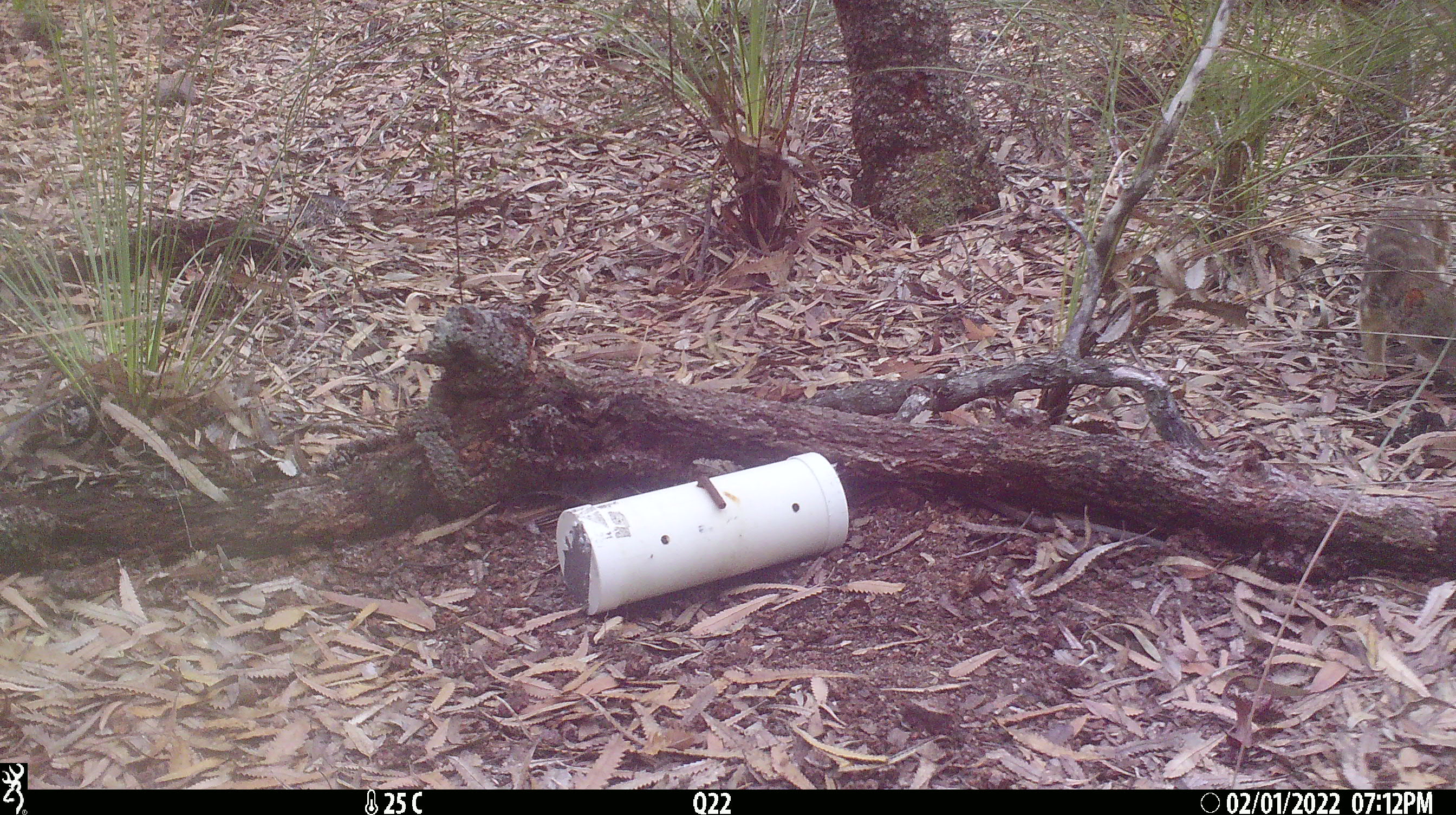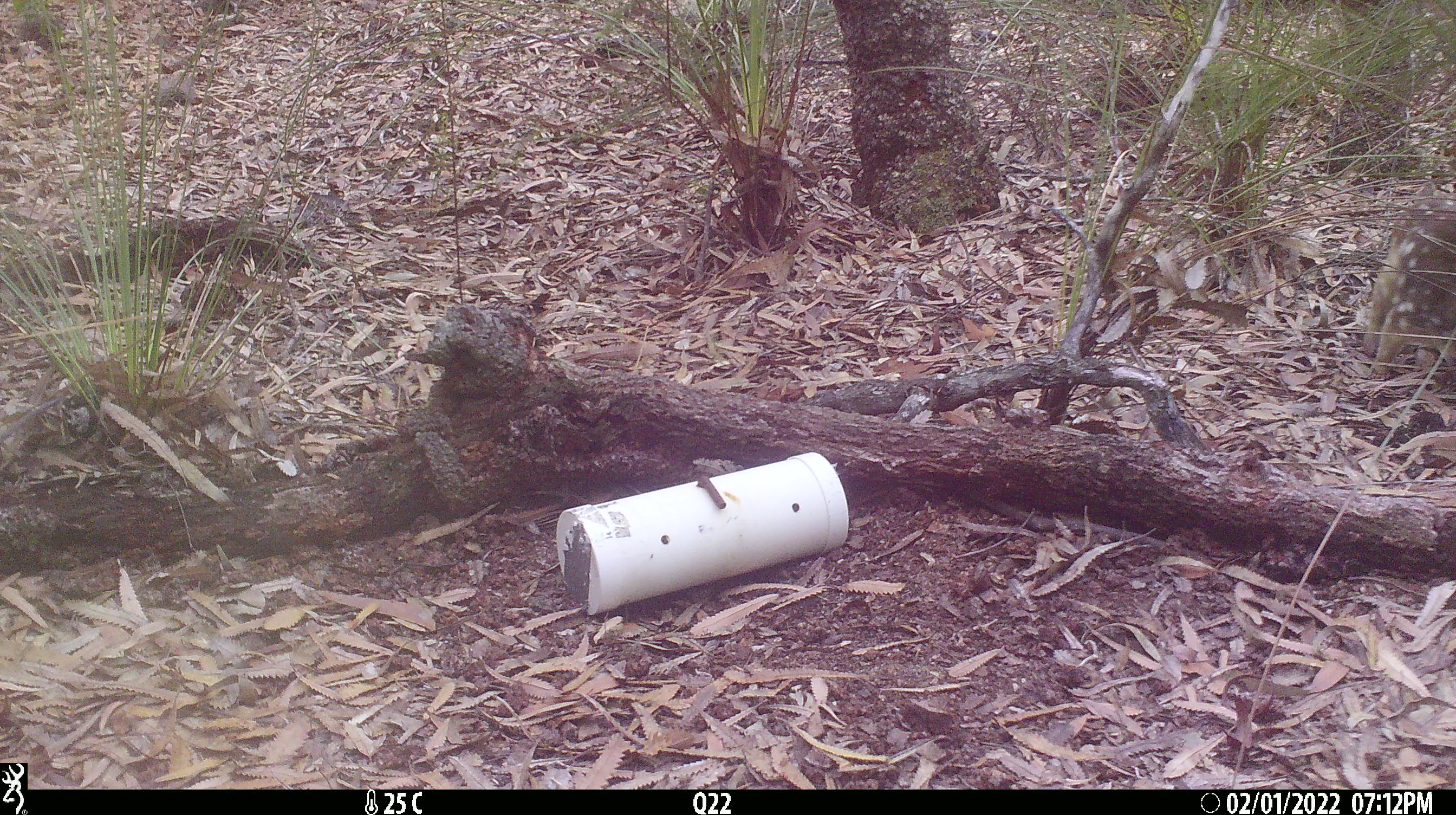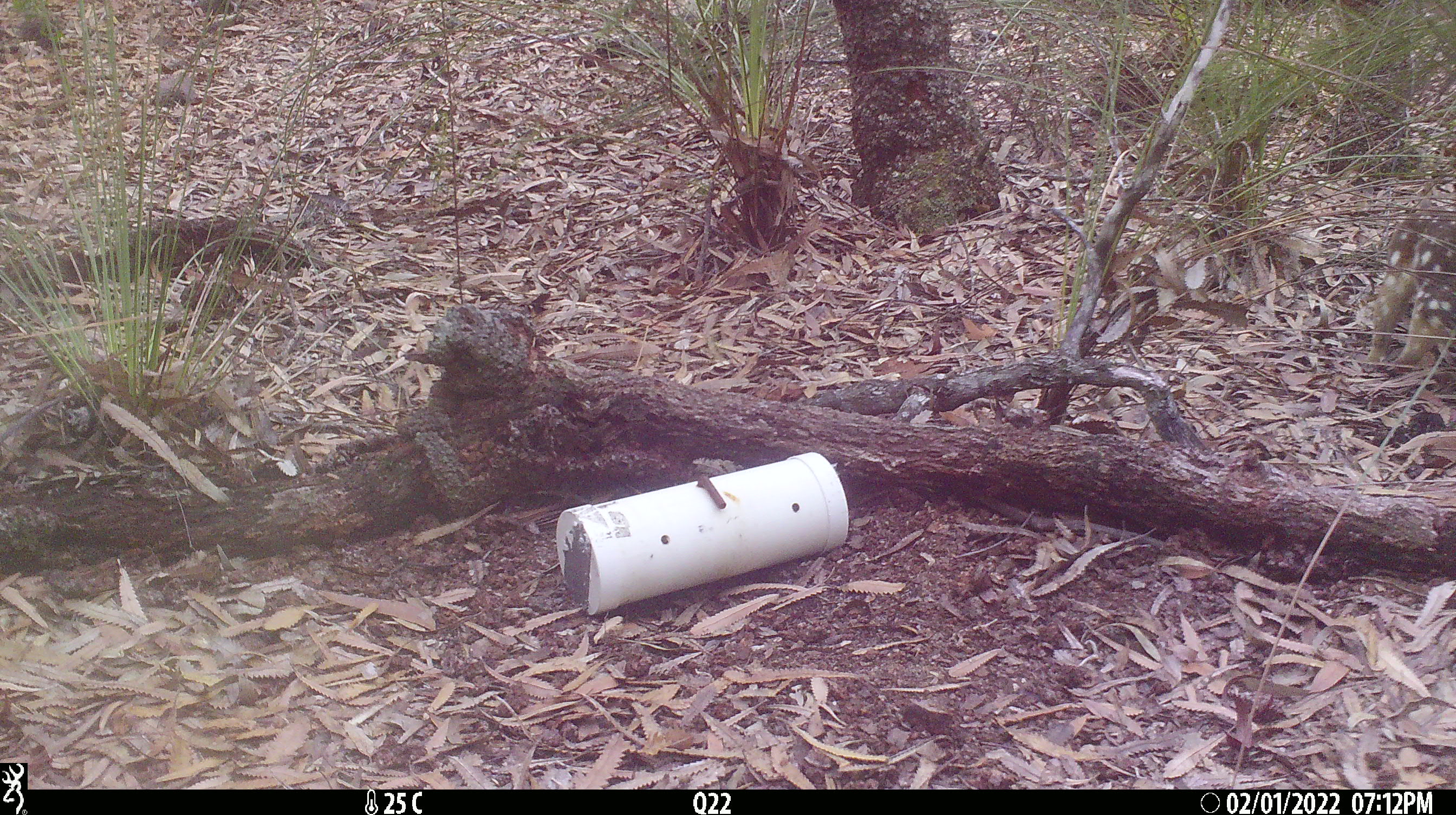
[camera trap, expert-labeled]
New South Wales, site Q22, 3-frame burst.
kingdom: Animalia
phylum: Chordata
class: Mammalia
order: Dasyuromorphia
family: Dasyuridae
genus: Dasyurus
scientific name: Dasyurus maculatus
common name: spotted-tailed quoll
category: quoll